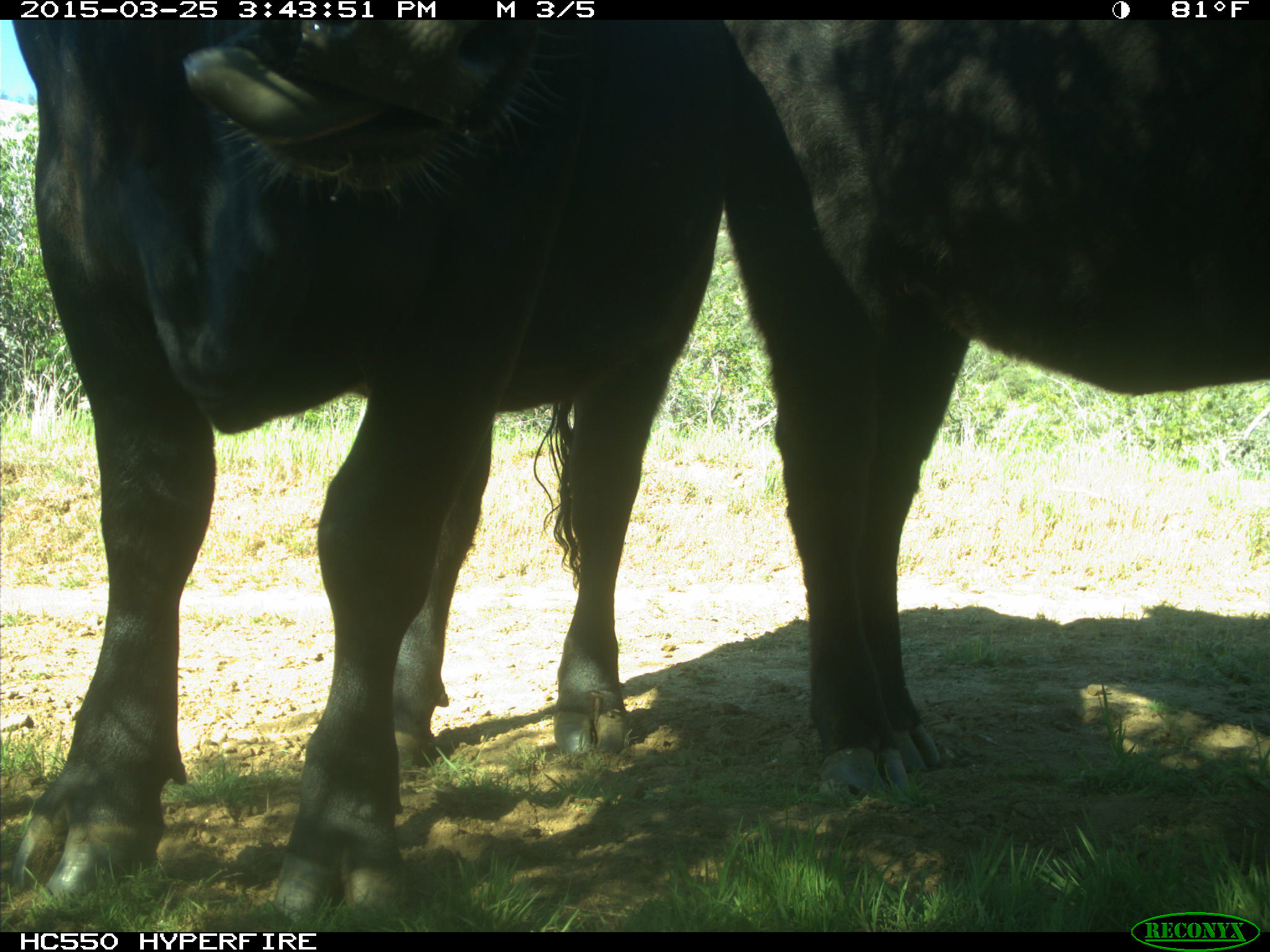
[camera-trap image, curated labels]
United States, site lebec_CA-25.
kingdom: Animalia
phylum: Chordata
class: Mammalia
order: Artiodactyla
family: Bovidae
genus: Bos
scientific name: Bos taurus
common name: domestic cow